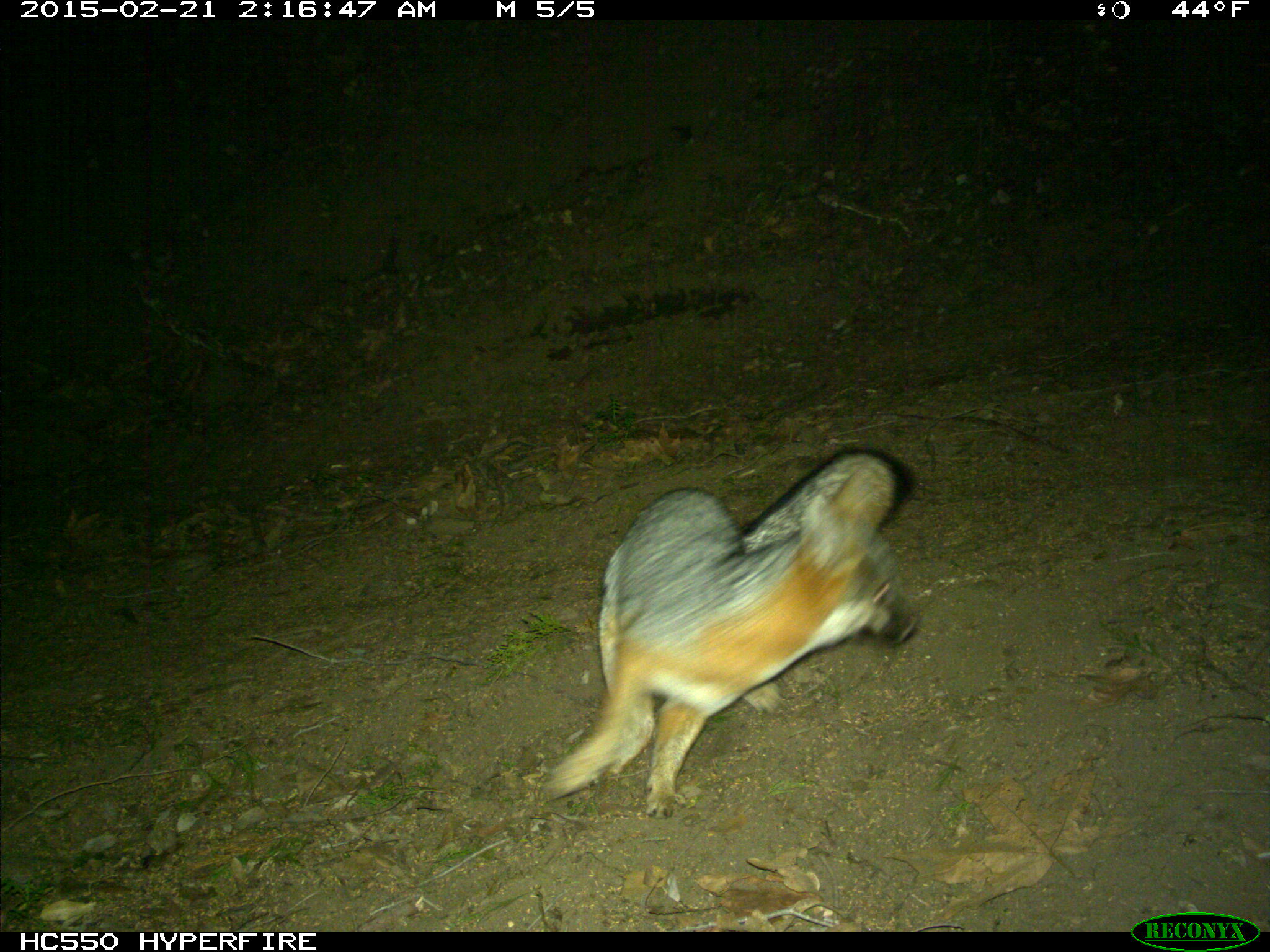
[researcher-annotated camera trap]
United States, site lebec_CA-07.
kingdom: Animalia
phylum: Chordata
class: Mammalia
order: Carnivora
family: Canidae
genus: Urocyon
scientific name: Urocyon cinereoargenteus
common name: gray fox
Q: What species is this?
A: Urocyon cinereoargenteus (gray fox).